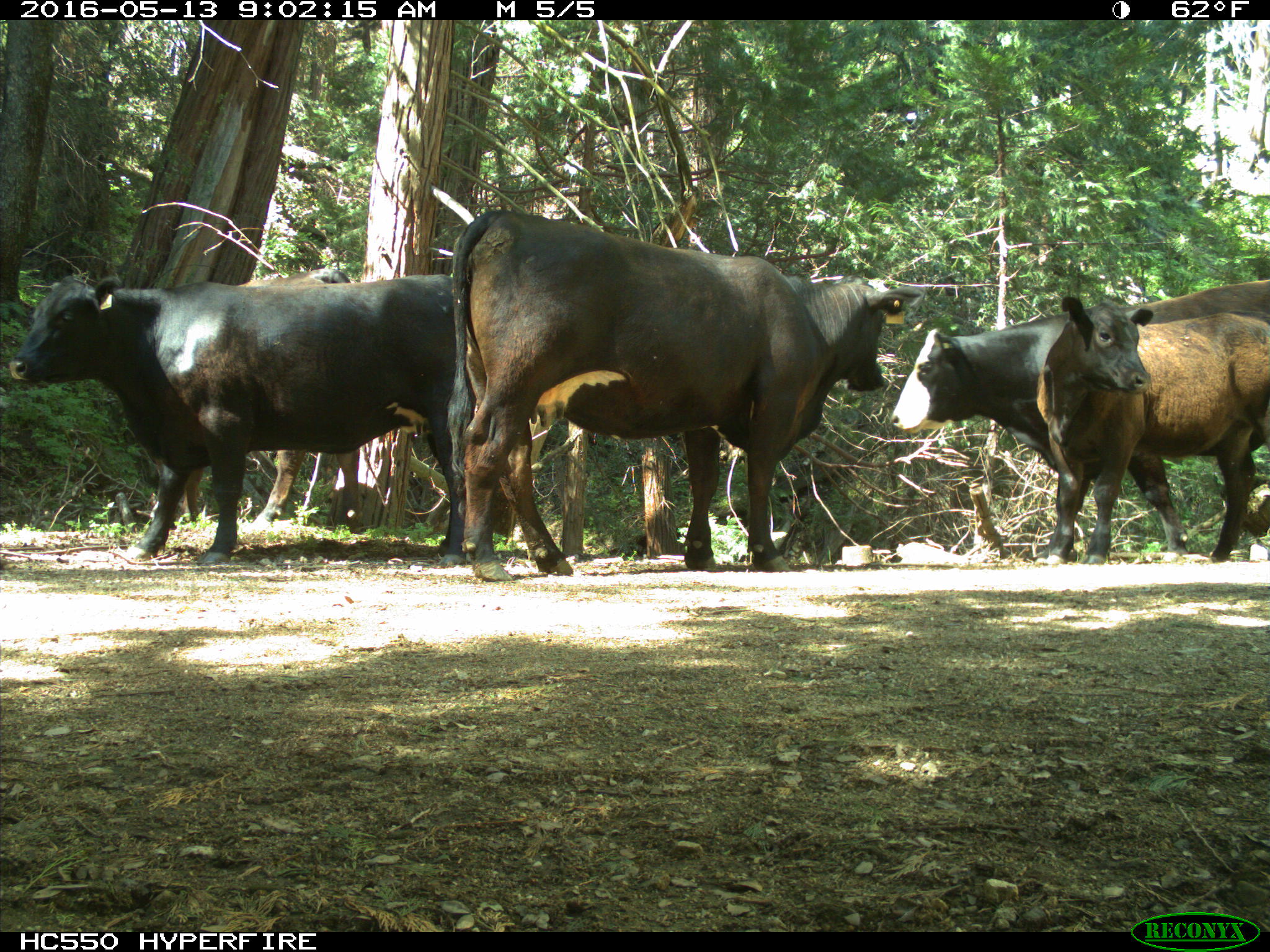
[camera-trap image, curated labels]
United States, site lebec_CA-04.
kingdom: Animalia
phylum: Chordata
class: Mammalia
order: Artiodactyla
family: Bovidae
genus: Bos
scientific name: Bos taurus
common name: domestic cow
Bos taurus (domestic cow).